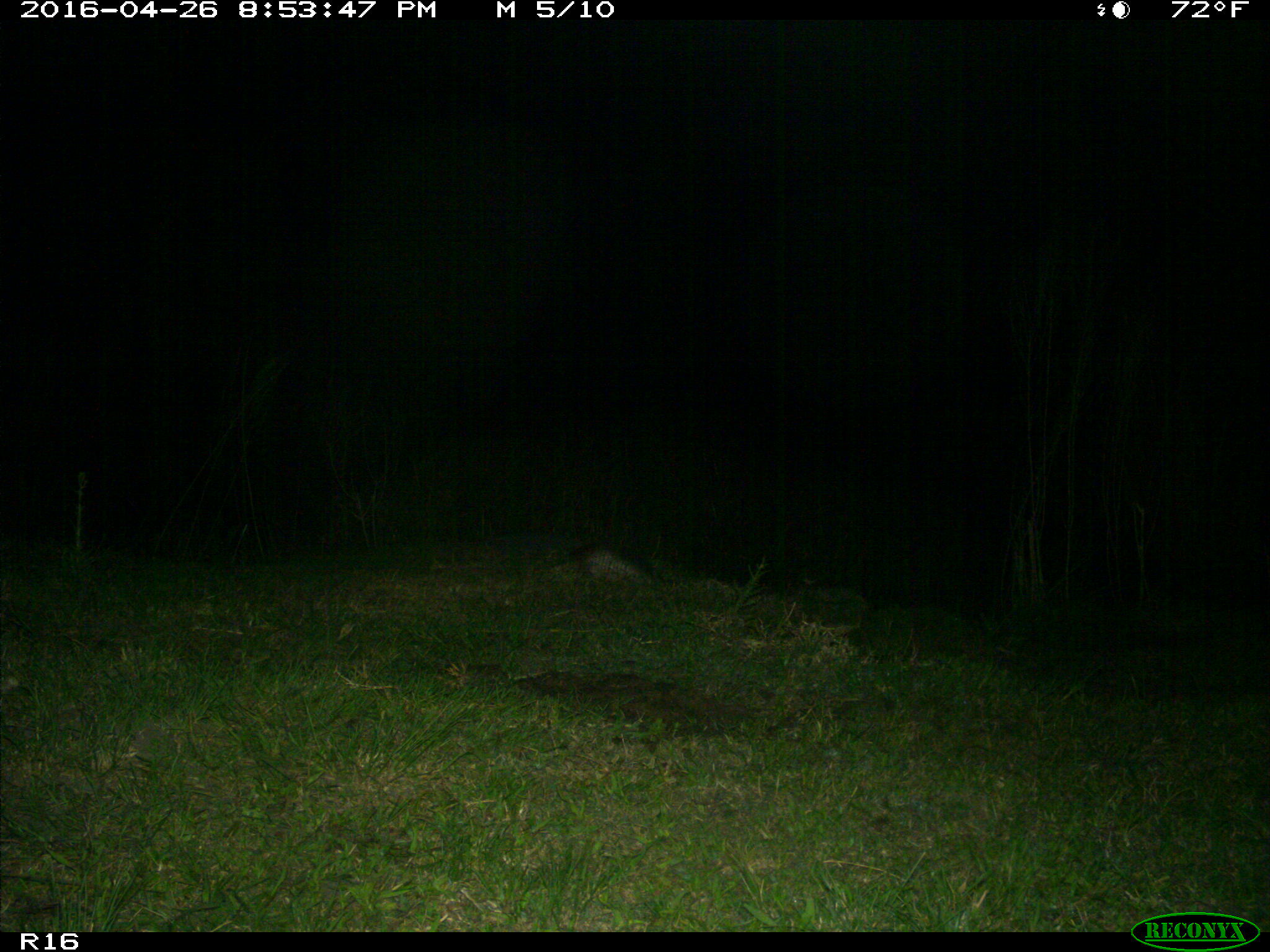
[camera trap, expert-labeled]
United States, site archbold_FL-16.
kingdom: Animalia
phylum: Chordata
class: Mammalia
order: Cingulata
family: Dasypodidae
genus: Dasypus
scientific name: Dasypus novemcinctus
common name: nine-banded armadillo